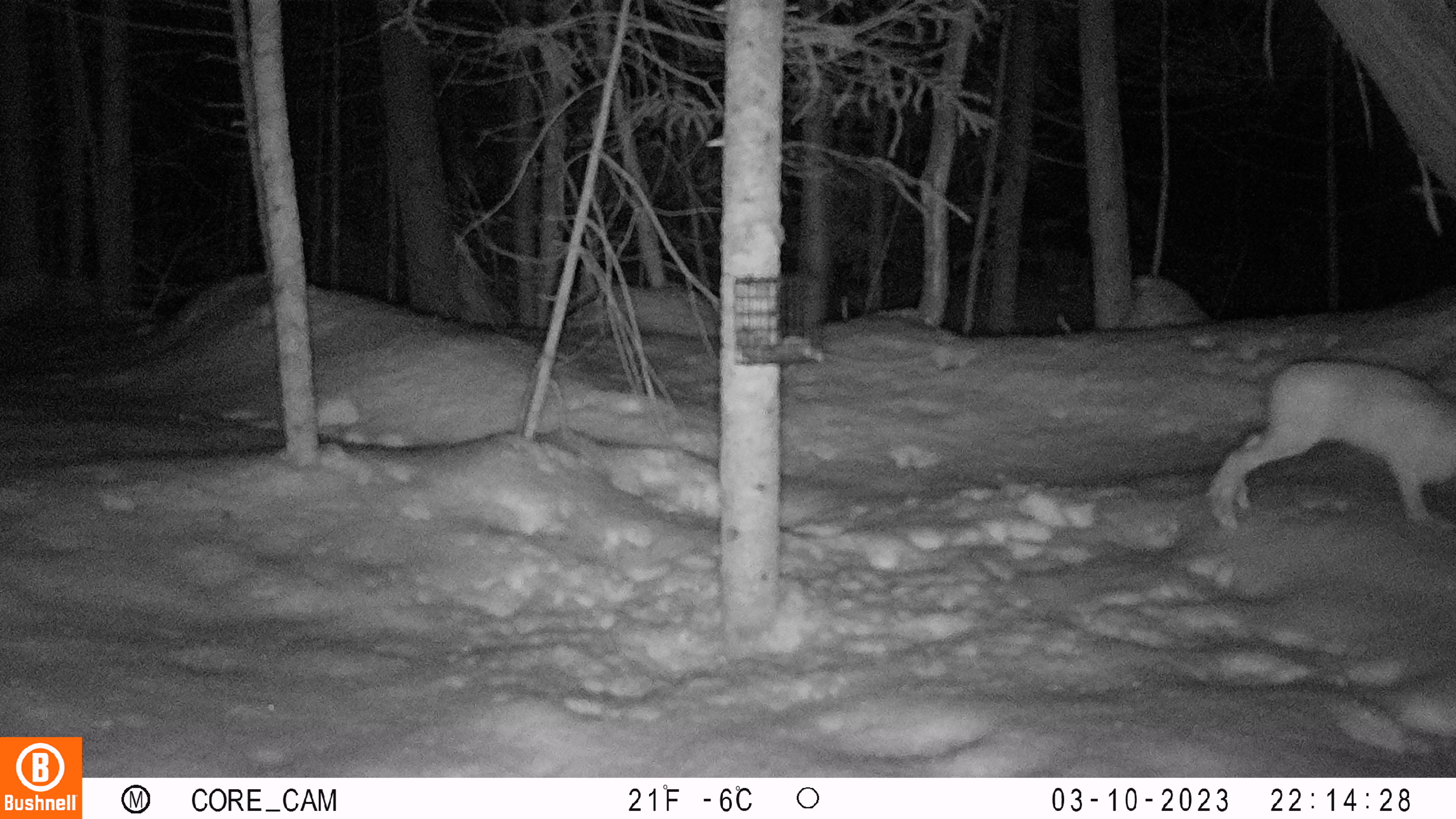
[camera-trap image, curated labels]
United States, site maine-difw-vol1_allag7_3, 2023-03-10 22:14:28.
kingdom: Animalia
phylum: Chordata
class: Mammalia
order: Lagomorpha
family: Leporidae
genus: Lepus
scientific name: Lepus americanus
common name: snowshoe hare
Snowshoe hare (Lepus americanus).